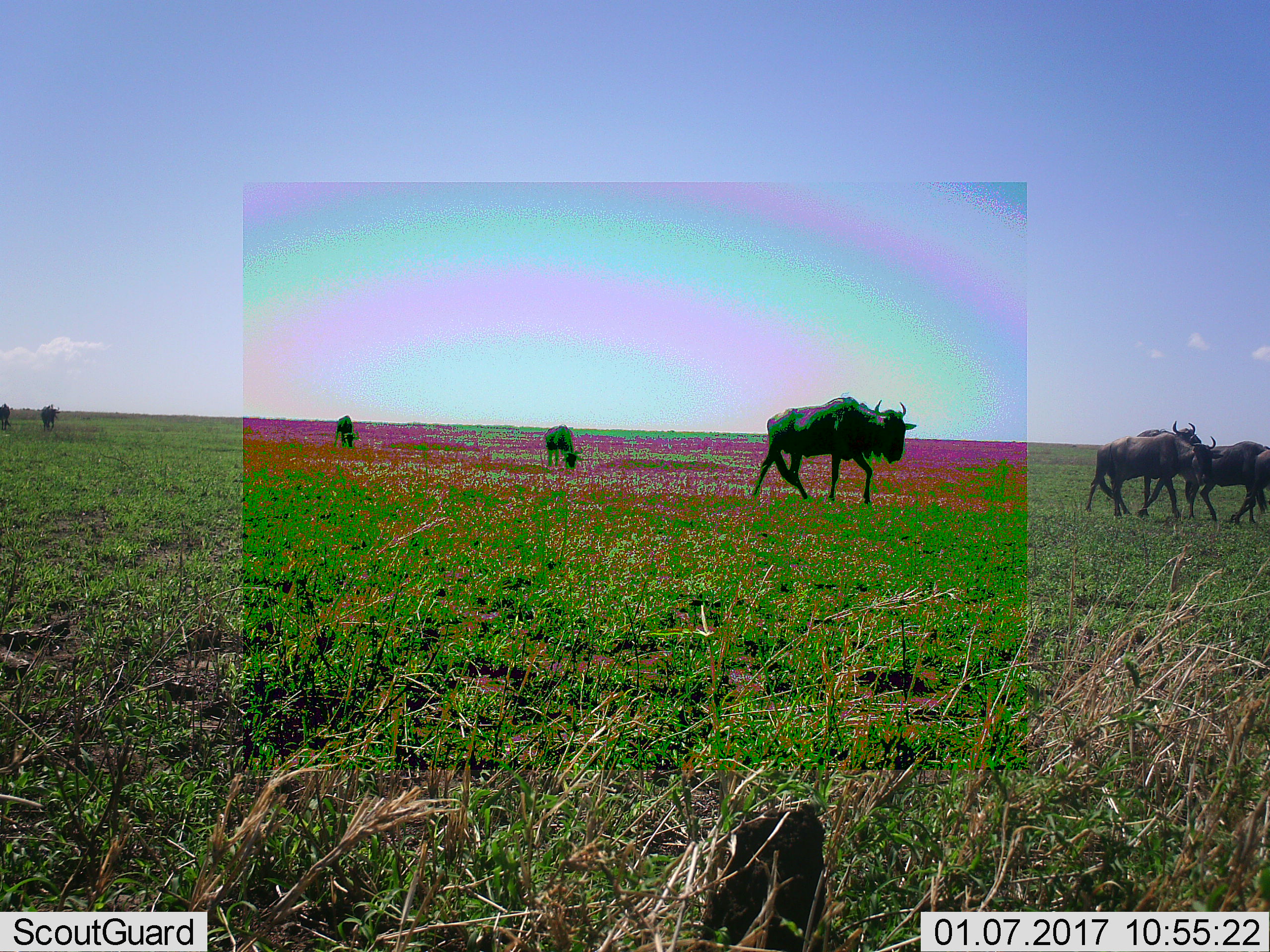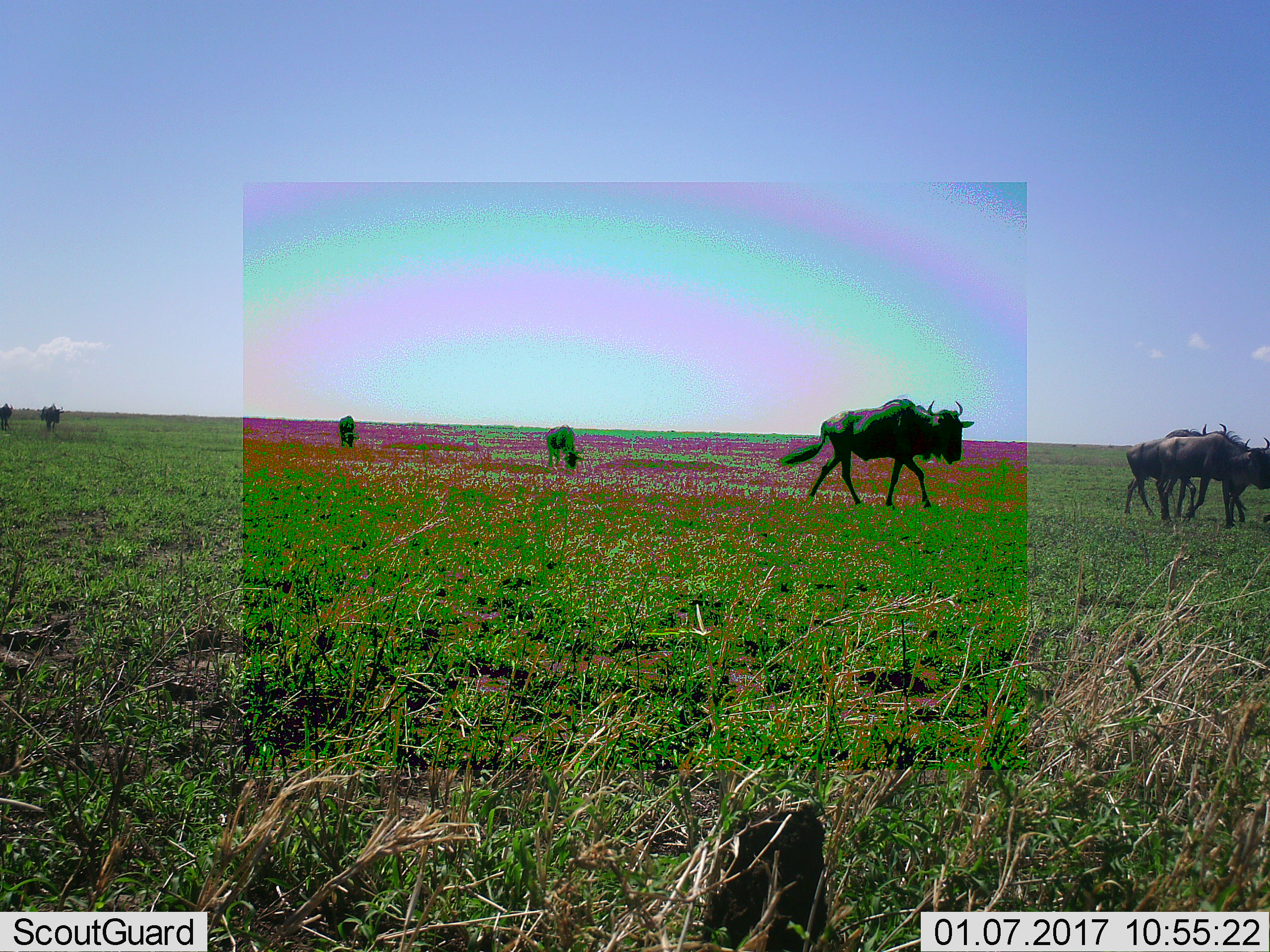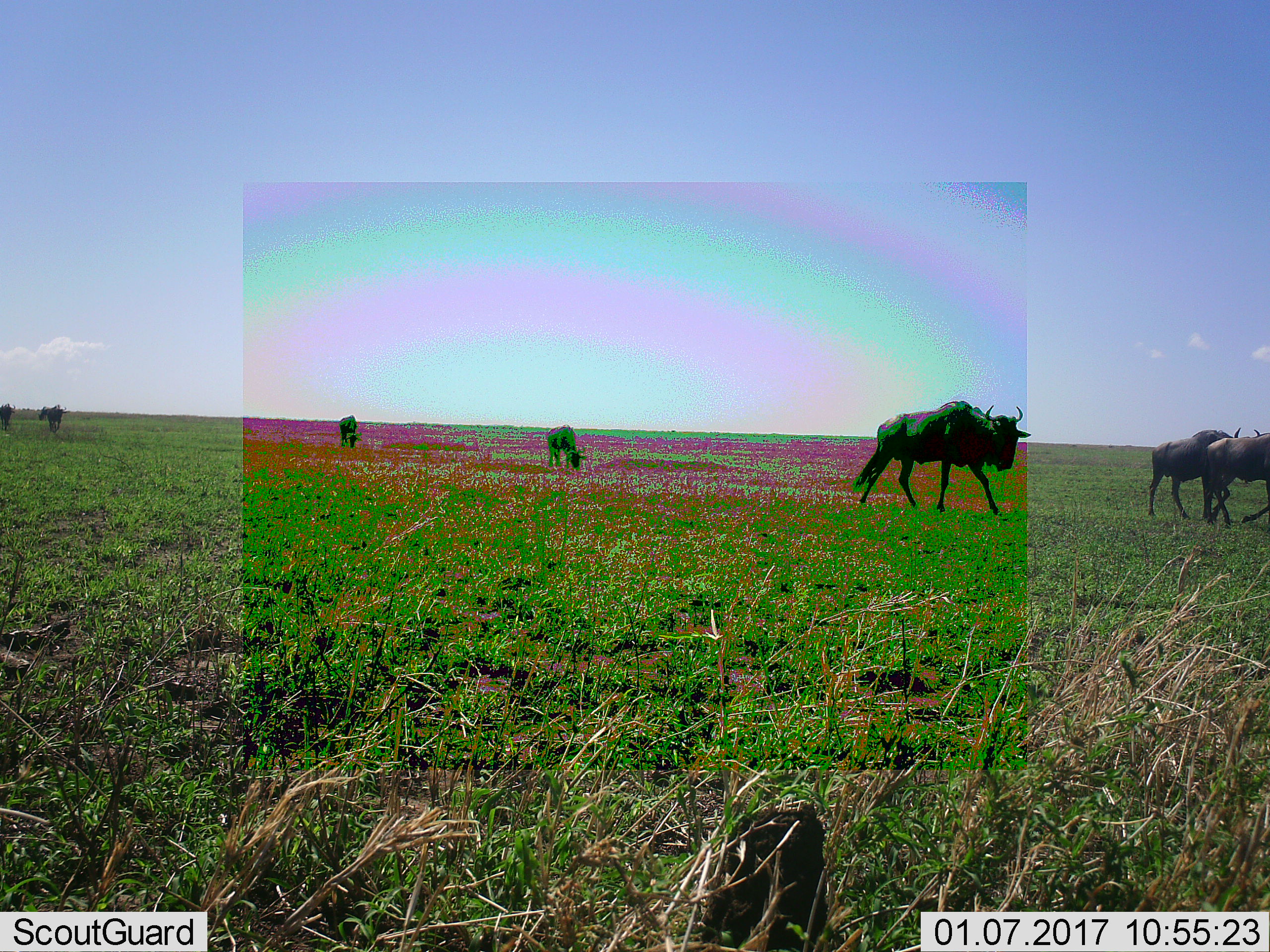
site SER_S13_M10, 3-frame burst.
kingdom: Animalia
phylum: Chordata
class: Mammalia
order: Artiodactyla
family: Bovidae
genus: Connochaetes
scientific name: Connochaetes taurinus taurinus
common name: blue wildebeest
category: wildebeestblue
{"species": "wildebeestblue (blue wildebeest) (Connochaetes taurinus taurinus)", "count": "8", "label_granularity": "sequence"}